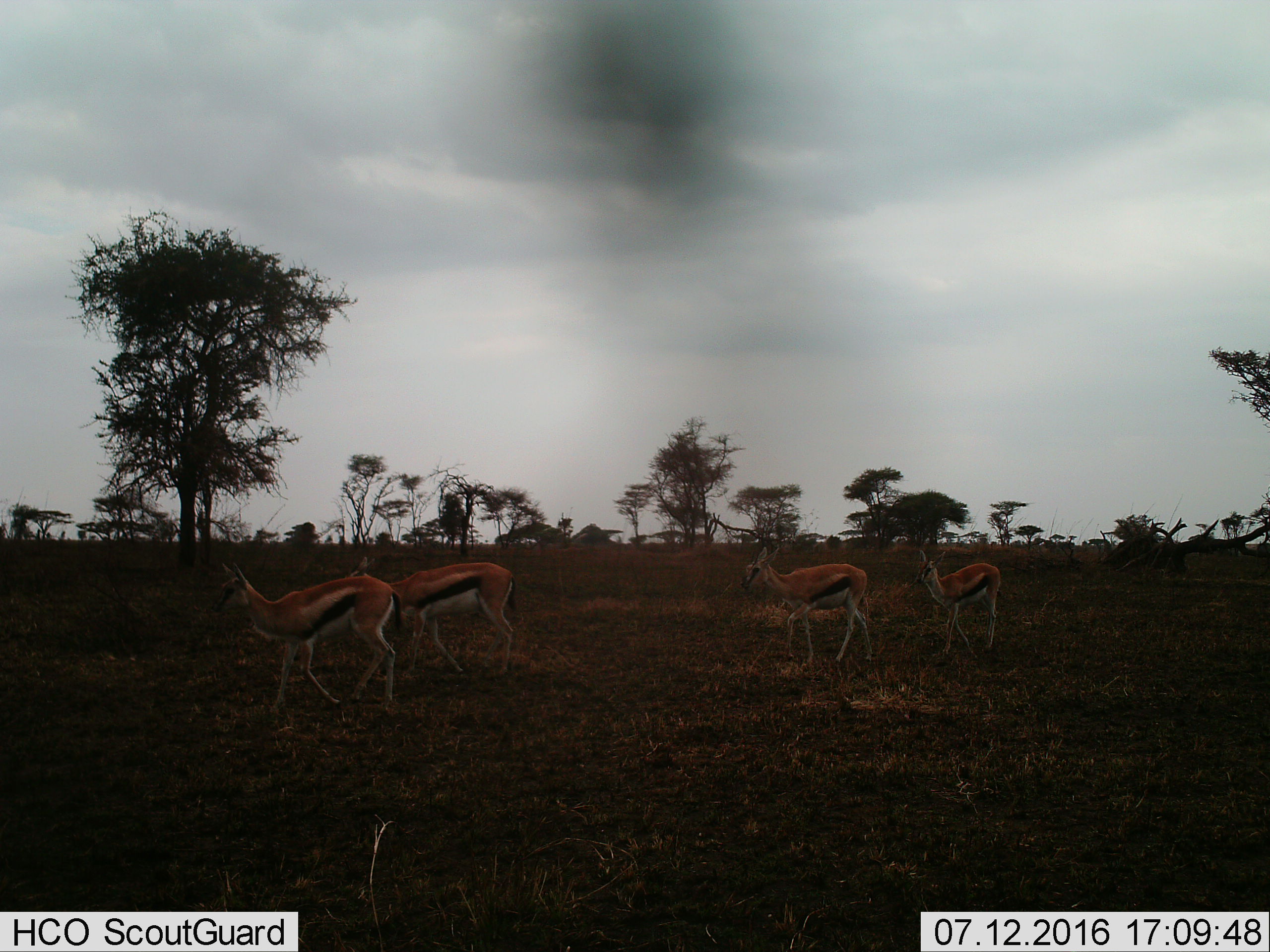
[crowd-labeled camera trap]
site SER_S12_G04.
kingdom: Animalia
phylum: Chordata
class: Mammalia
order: Artiodactyla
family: Bovidae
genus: Eudorcas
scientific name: Eudorcas thomsonii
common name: thomson's gazelle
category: gazellethomsons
Gazellethomsons (thomson's gazelle) (Eudorcas thomsonii), count 4. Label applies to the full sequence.